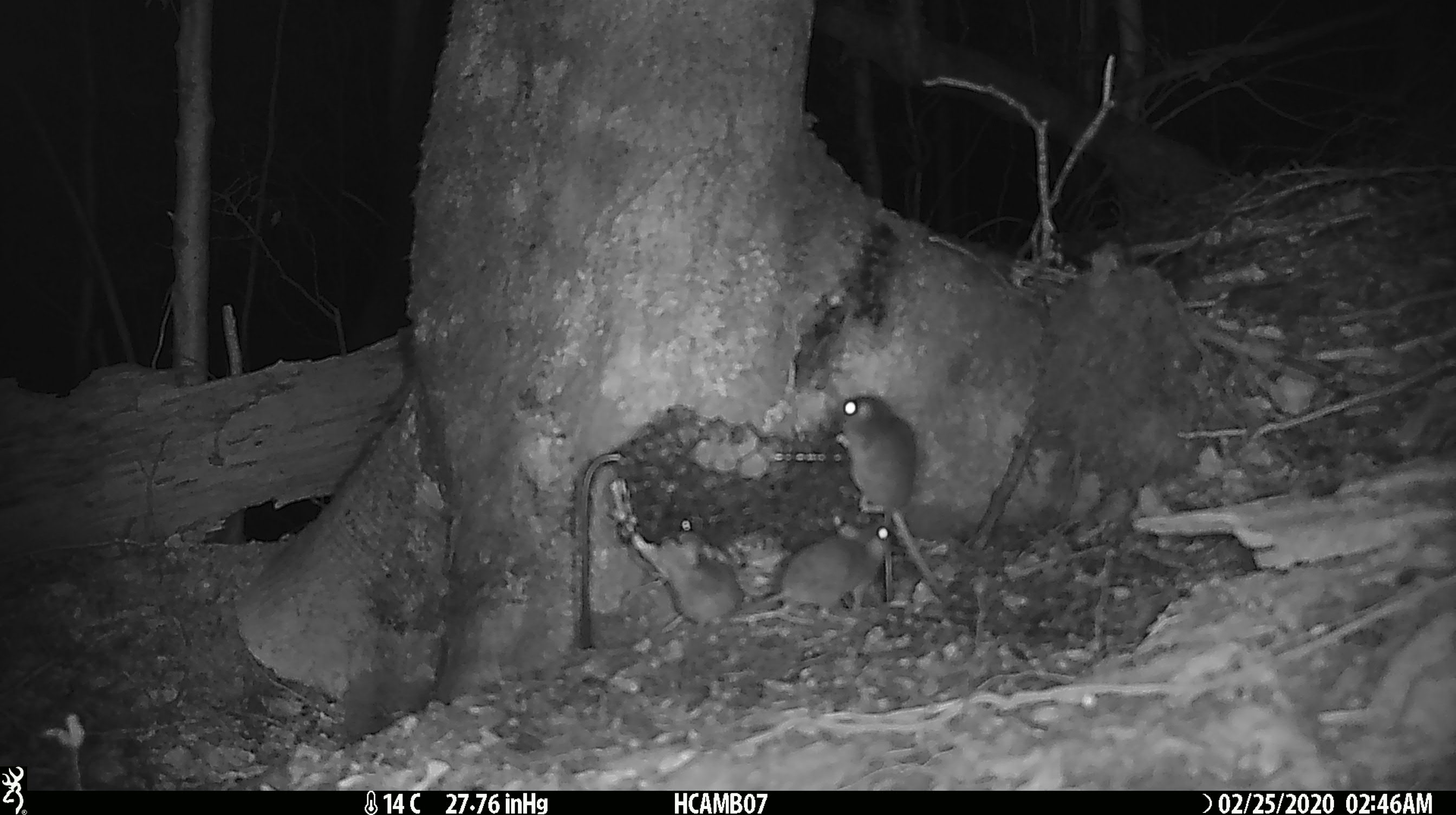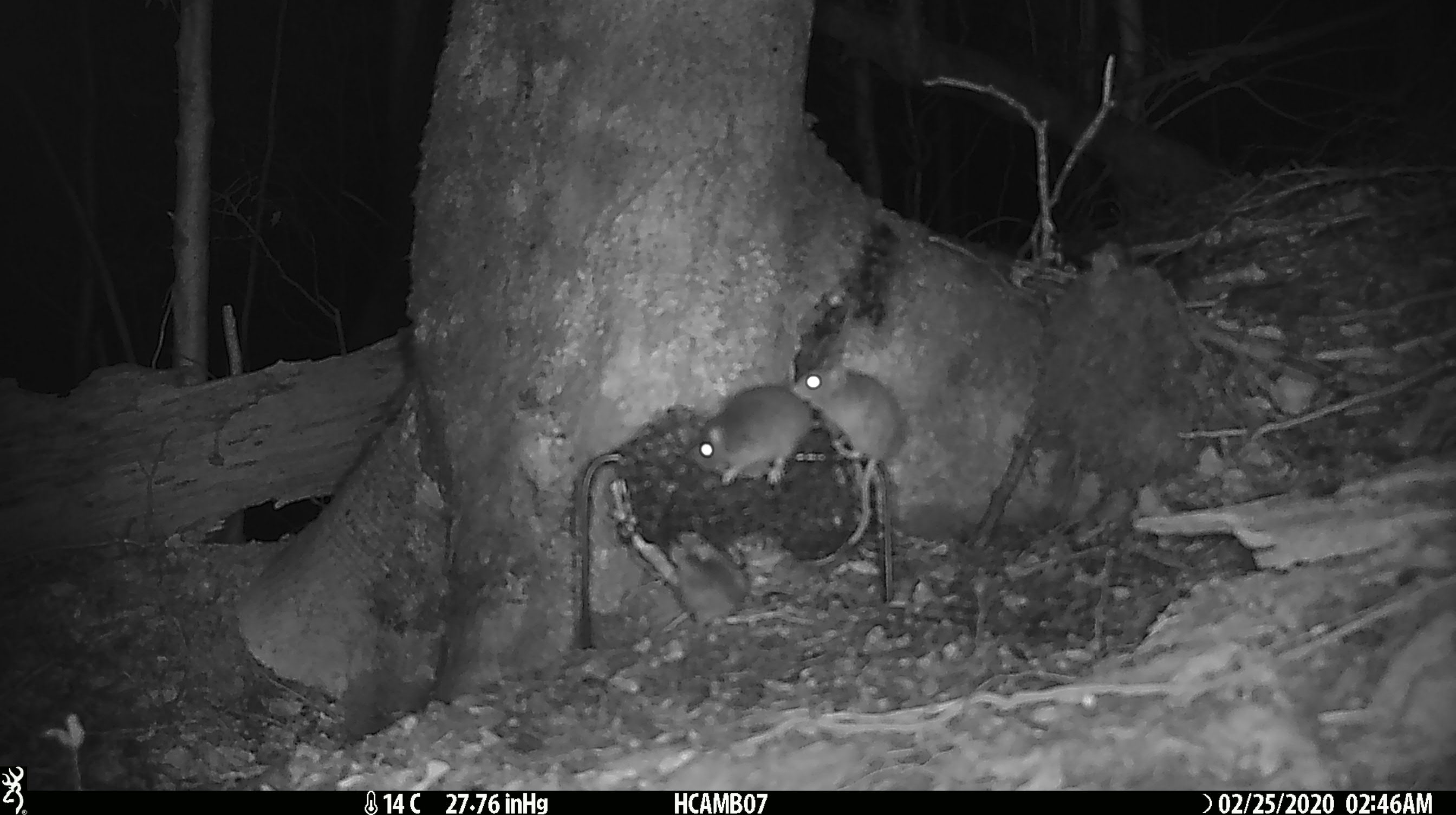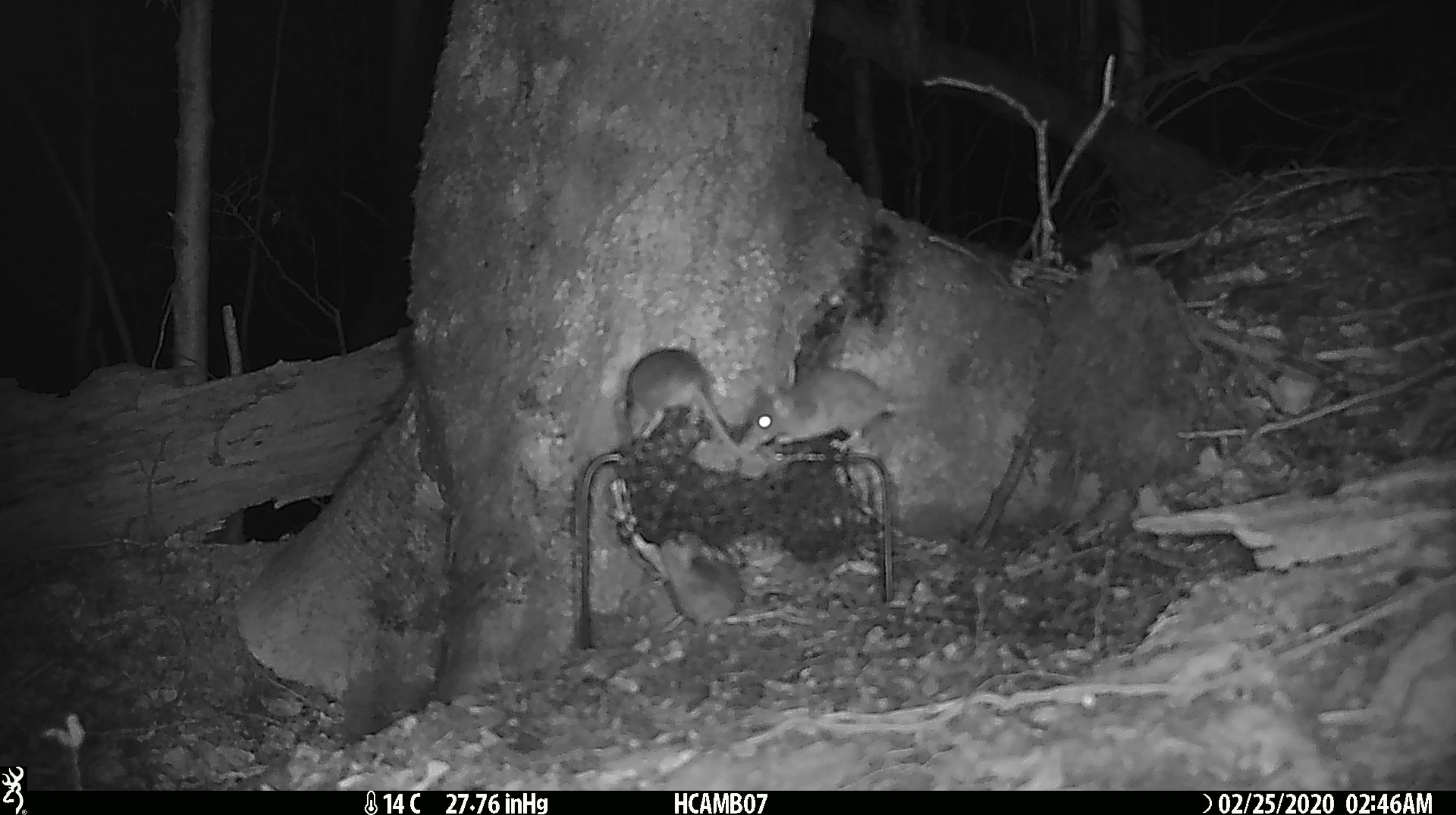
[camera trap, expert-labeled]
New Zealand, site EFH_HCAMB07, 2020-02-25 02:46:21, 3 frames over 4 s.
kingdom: Animalia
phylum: Chordata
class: Mammalia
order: Rodentia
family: Muridae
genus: Mus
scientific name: Mus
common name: mouse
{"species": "mouse (Mus)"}